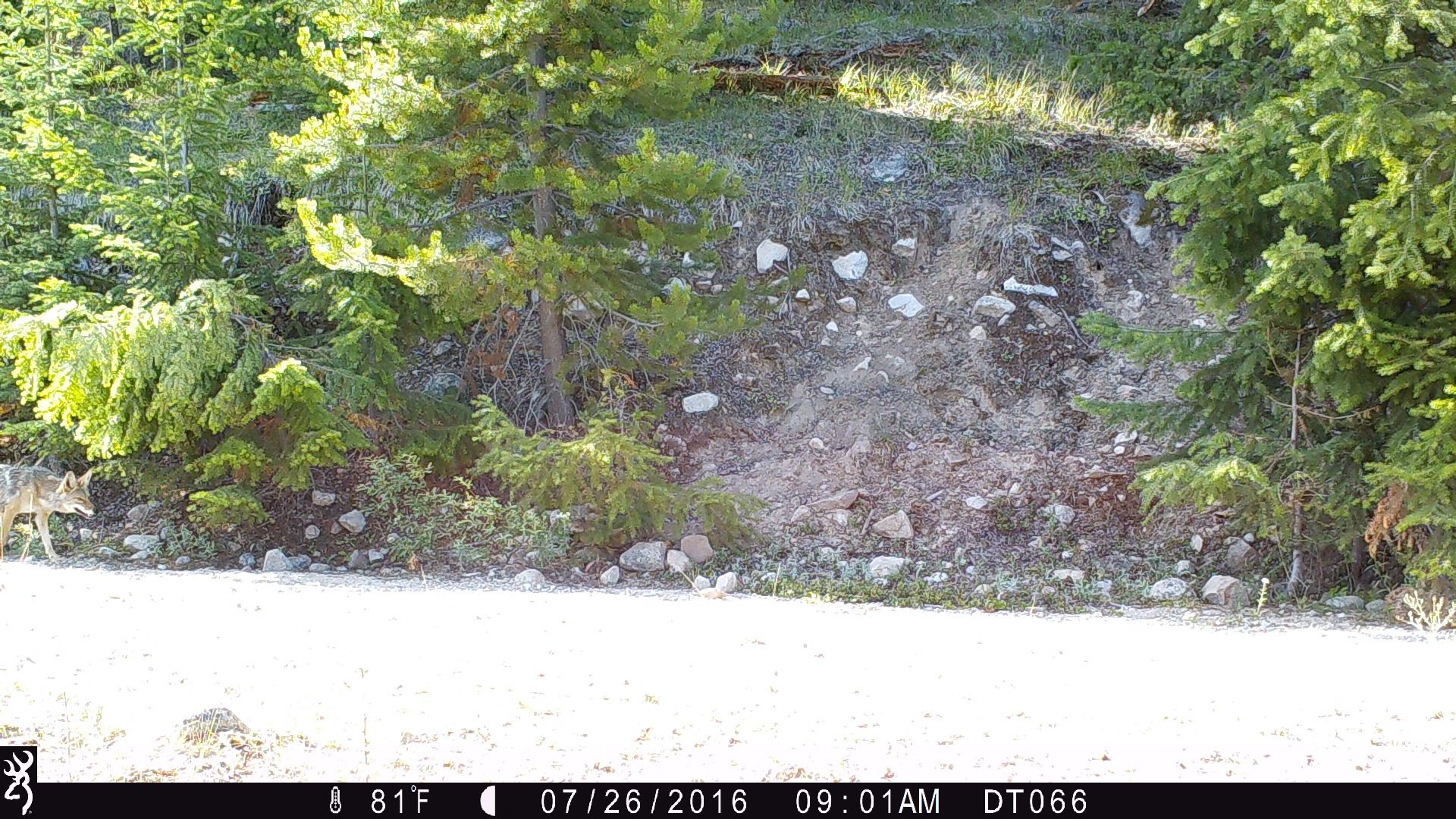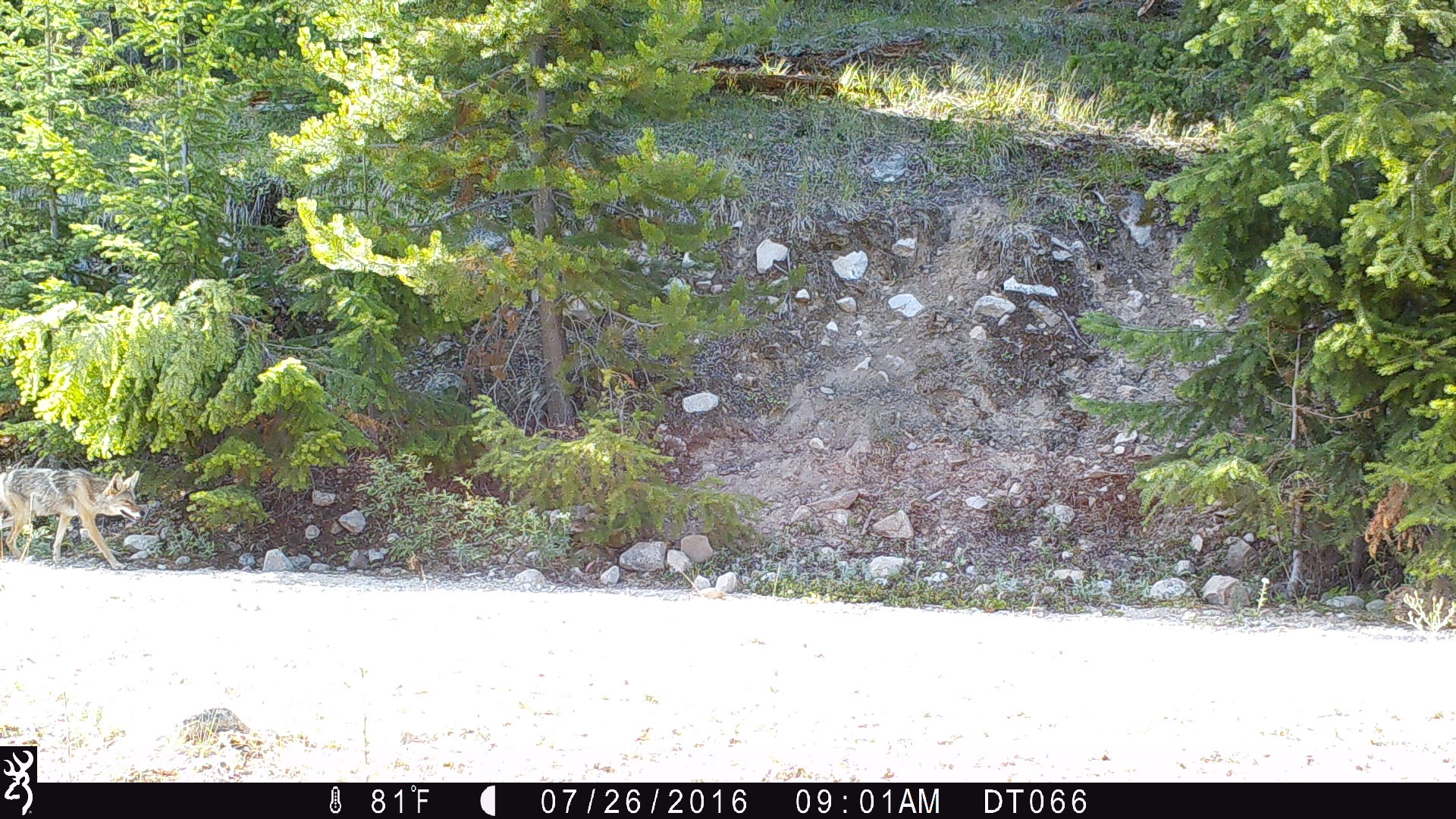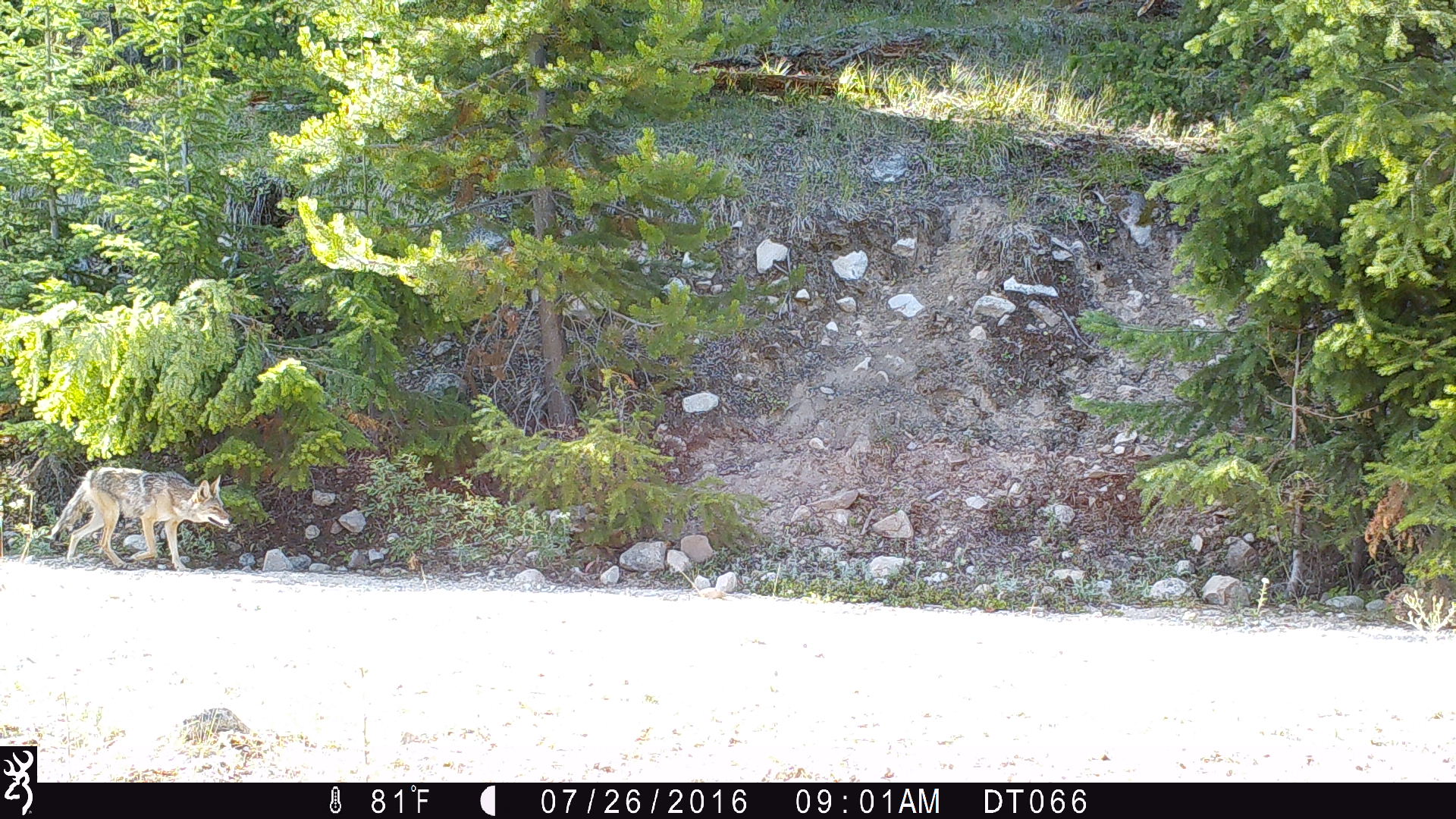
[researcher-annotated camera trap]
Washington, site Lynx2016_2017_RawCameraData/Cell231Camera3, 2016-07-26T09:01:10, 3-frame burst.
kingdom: Animalia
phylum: Chordata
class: Mammalia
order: Carnivora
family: Canidae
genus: Canis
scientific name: Canis latrans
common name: coyote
Canis latrans (coyote). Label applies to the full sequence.